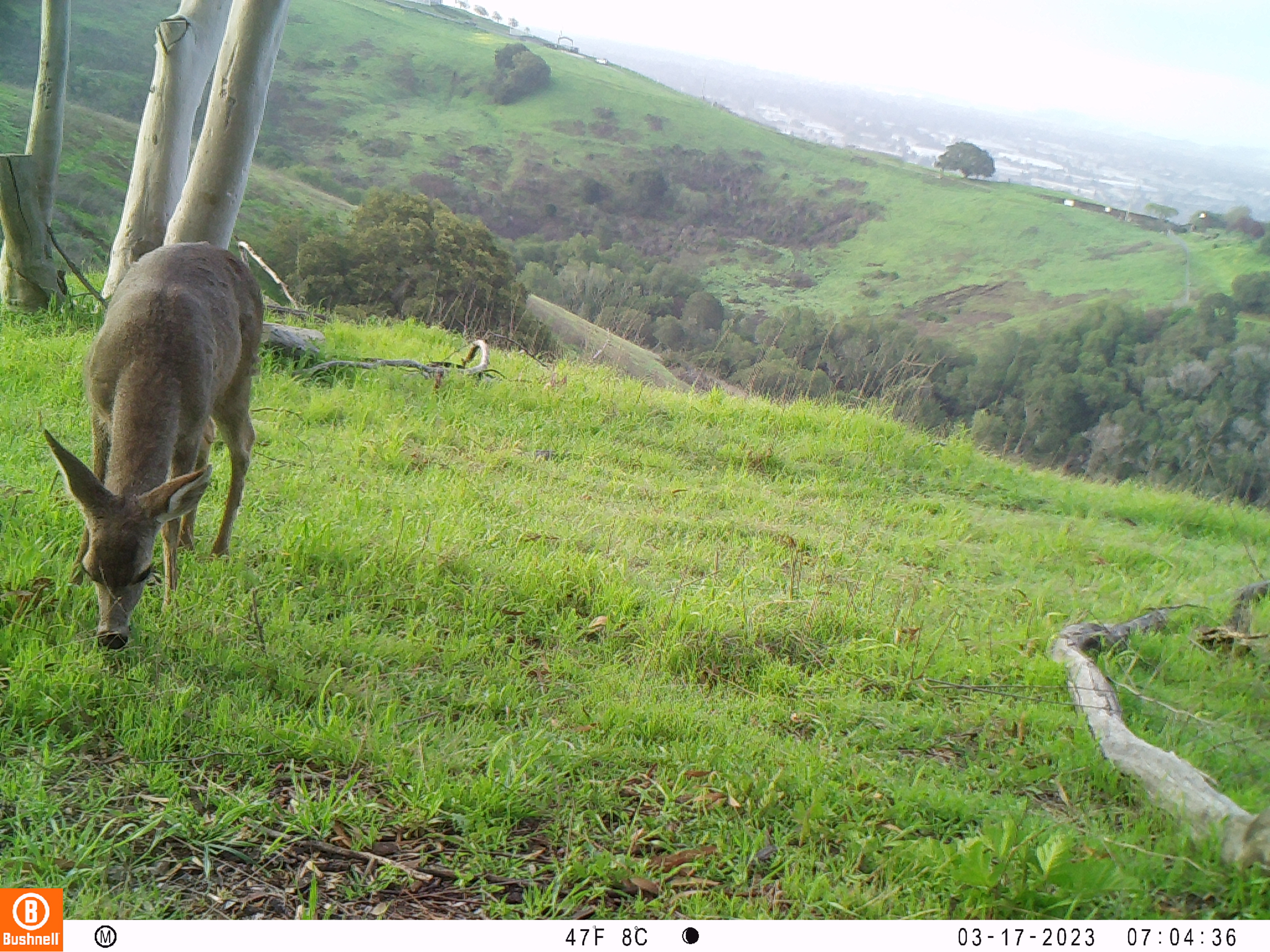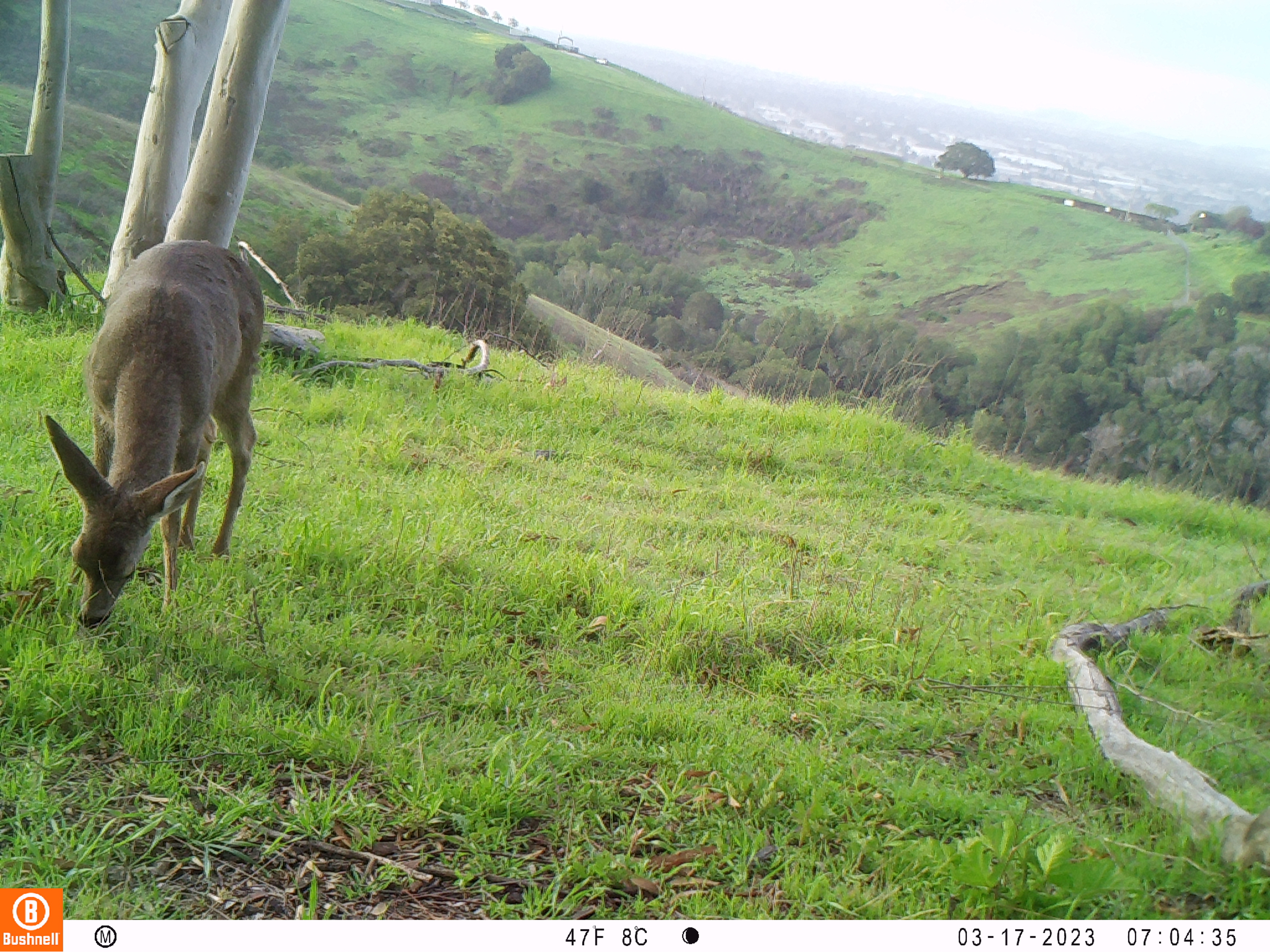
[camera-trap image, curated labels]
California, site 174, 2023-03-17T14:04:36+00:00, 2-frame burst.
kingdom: Animalia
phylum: Chordata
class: Mammalia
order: Artiodactyla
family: Cervidae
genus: Odocoileus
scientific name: Odocoileus hemionus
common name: mule deer